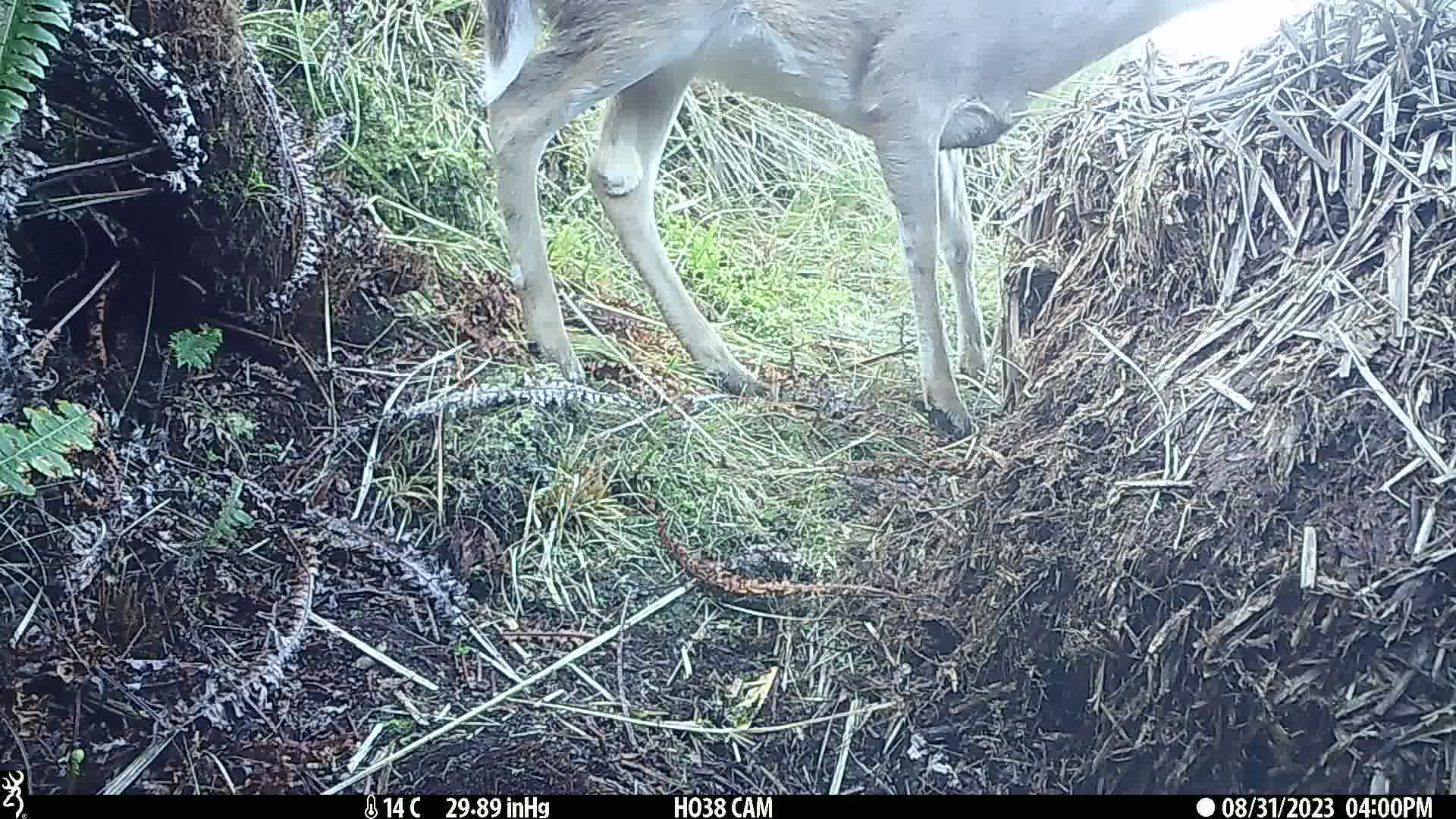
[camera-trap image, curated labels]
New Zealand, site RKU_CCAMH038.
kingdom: Animalia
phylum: Chordata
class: Mammalia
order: Artiodactyla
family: Cervidae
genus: Odocoileus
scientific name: Odocoileus virginianus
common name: white-tailed deer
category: white tailed deer